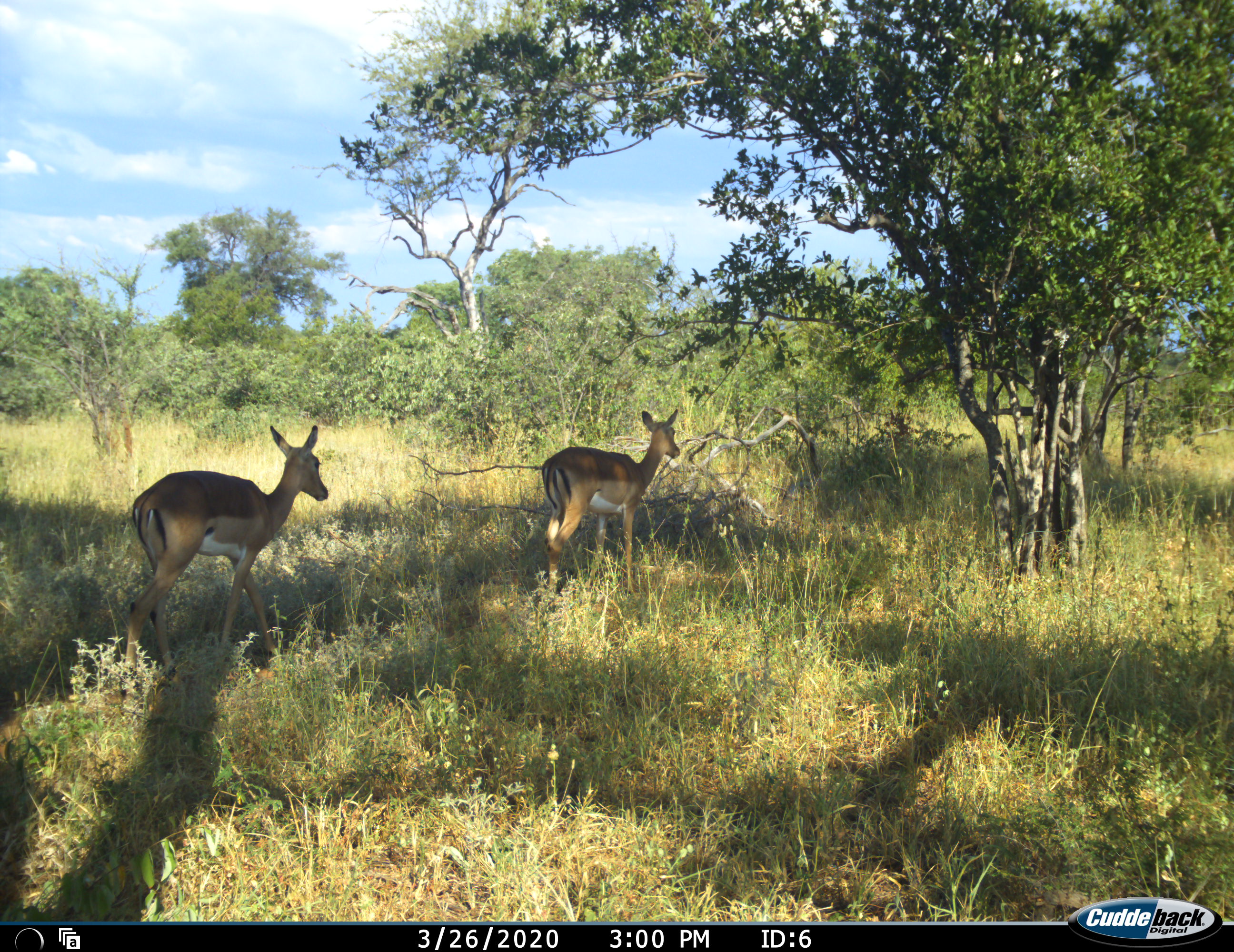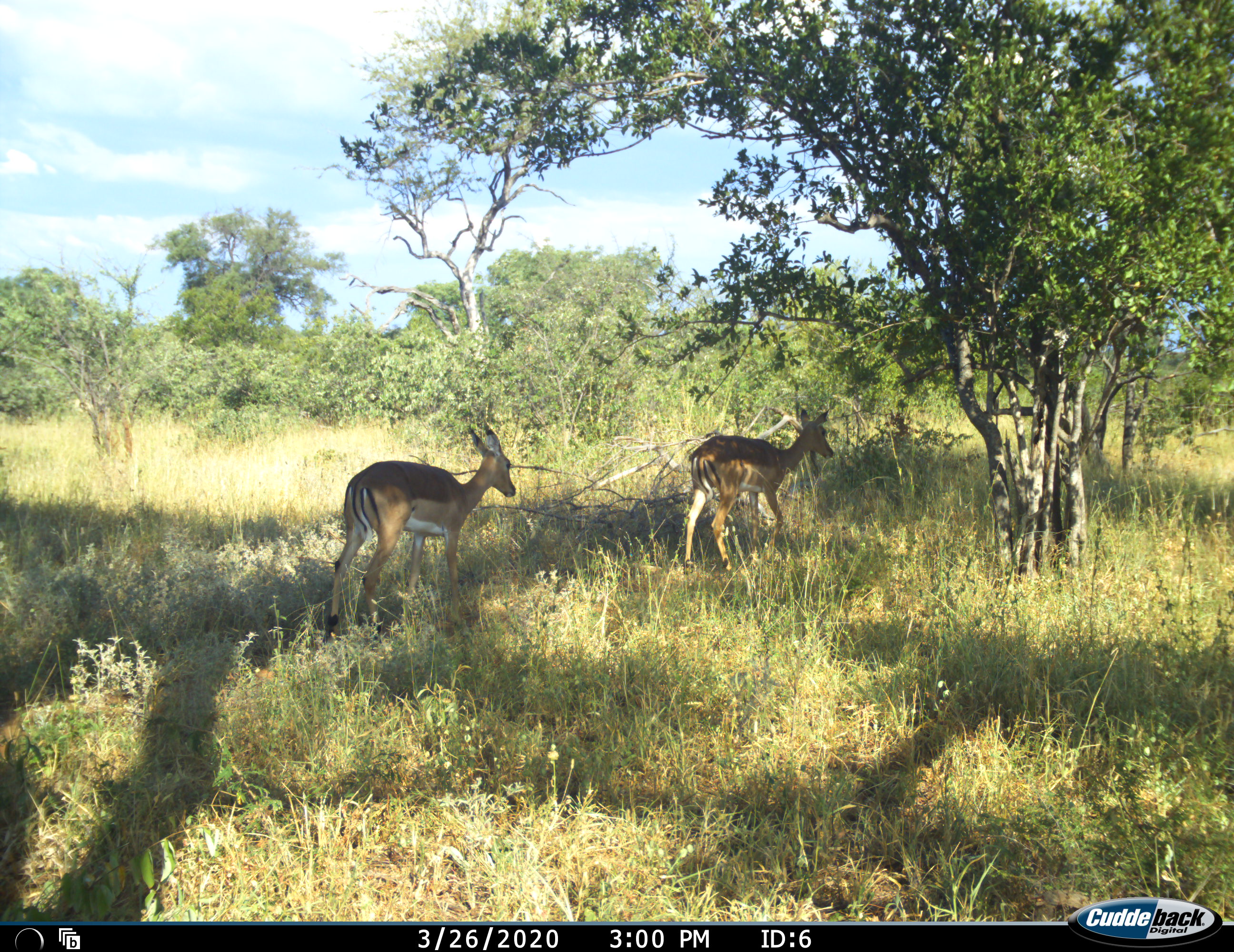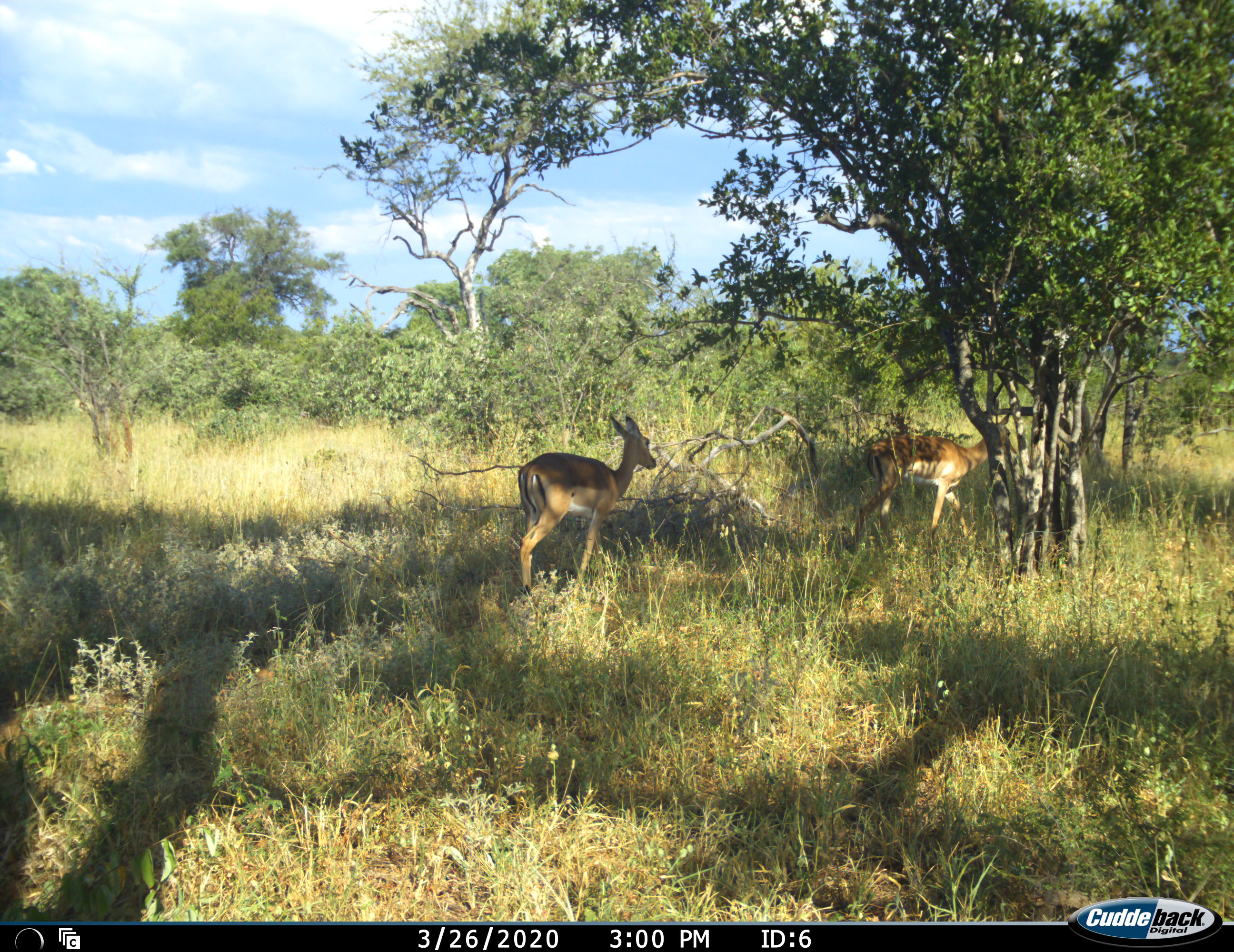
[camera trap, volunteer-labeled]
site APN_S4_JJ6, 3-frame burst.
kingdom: Animalia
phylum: Chordata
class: Mammalia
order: Artiodactyla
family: Bovidae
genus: Aepyceros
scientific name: Aepyceros melampus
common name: impala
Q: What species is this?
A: Impala (Aepyceros melampus).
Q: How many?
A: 2.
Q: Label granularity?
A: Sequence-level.